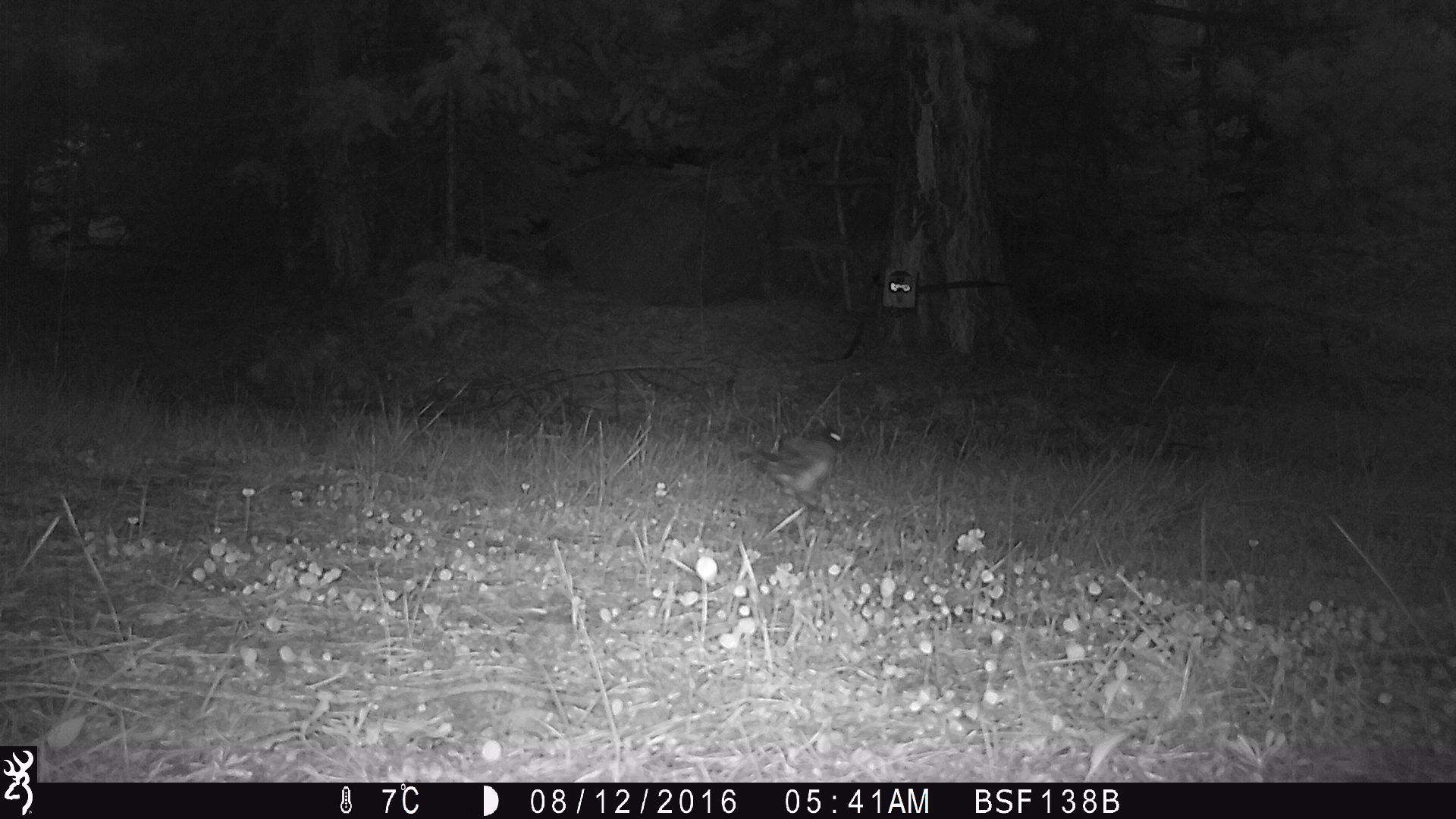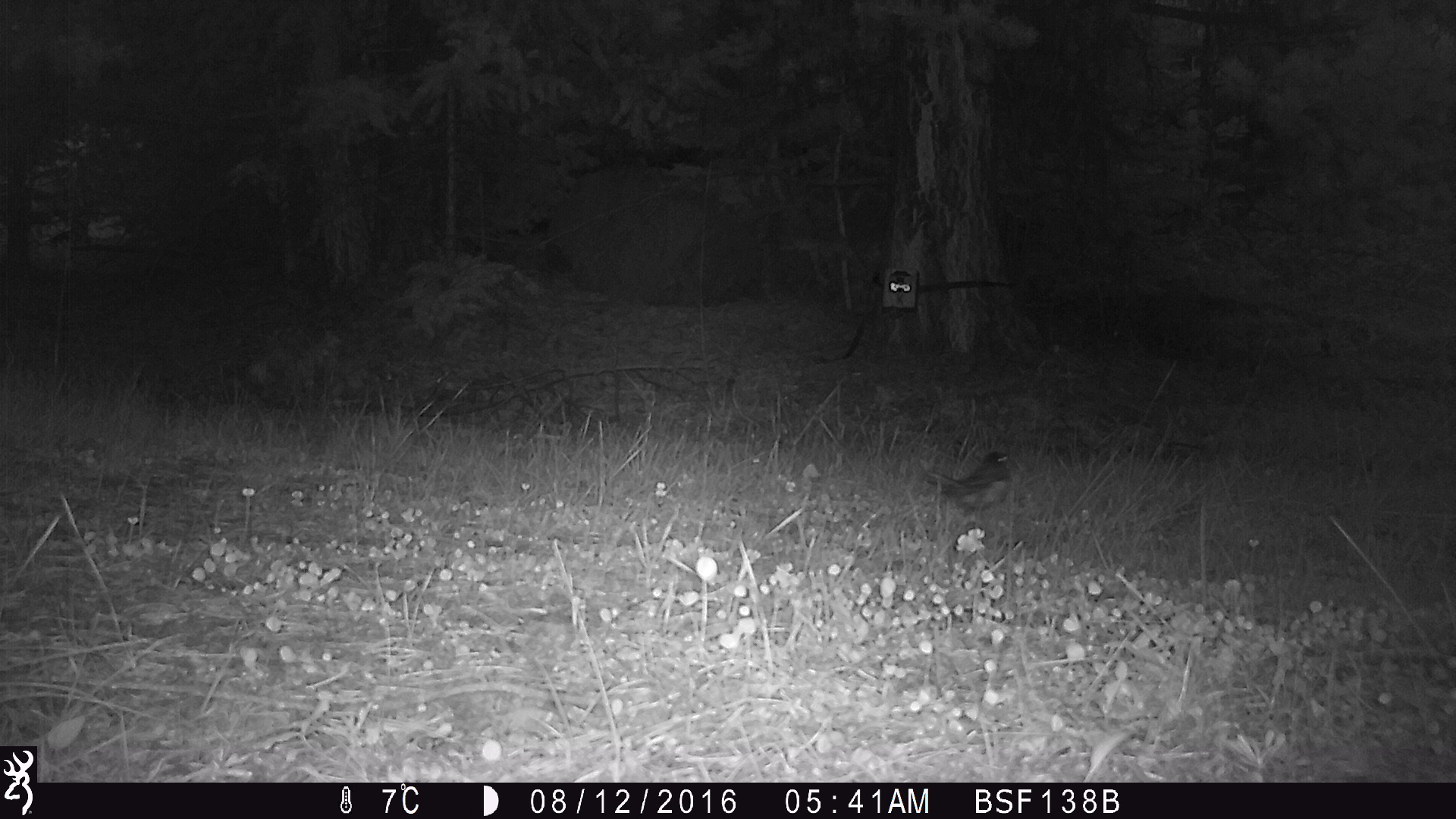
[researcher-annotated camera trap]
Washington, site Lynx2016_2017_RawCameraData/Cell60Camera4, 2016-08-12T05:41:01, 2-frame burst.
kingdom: Animalia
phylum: Chordata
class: Aves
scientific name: Aves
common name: birds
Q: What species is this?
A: Aves (birds).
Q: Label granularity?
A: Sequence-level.